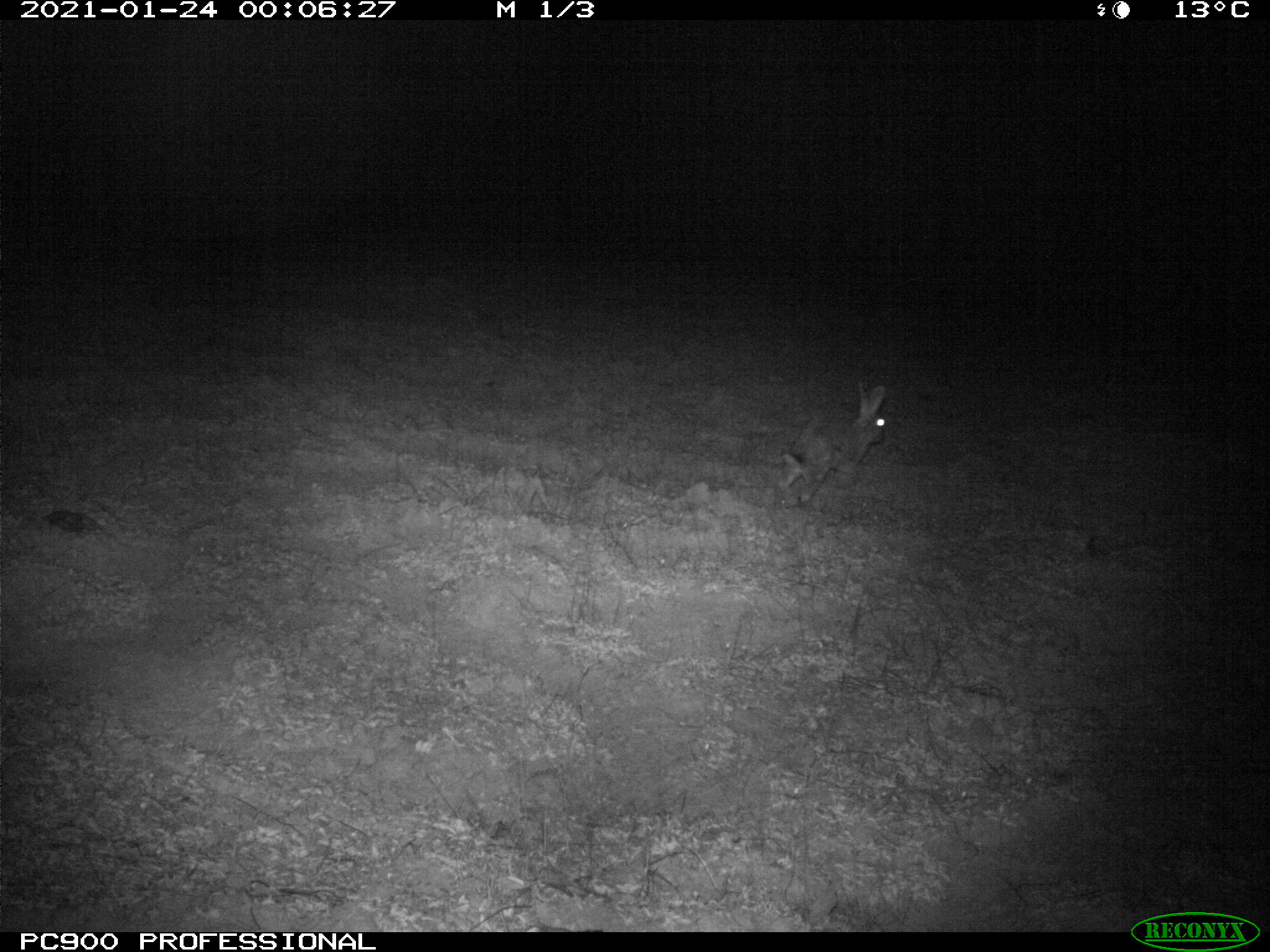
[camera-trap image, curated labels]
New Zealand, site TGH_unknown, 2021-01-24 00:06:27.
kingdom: Animalia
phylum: Chordata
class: Mammalia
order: Lagomorpha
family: Leporidae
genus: Oryctolagus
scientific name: Oryctolagus cuniculus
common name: european rabbit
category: rabbit